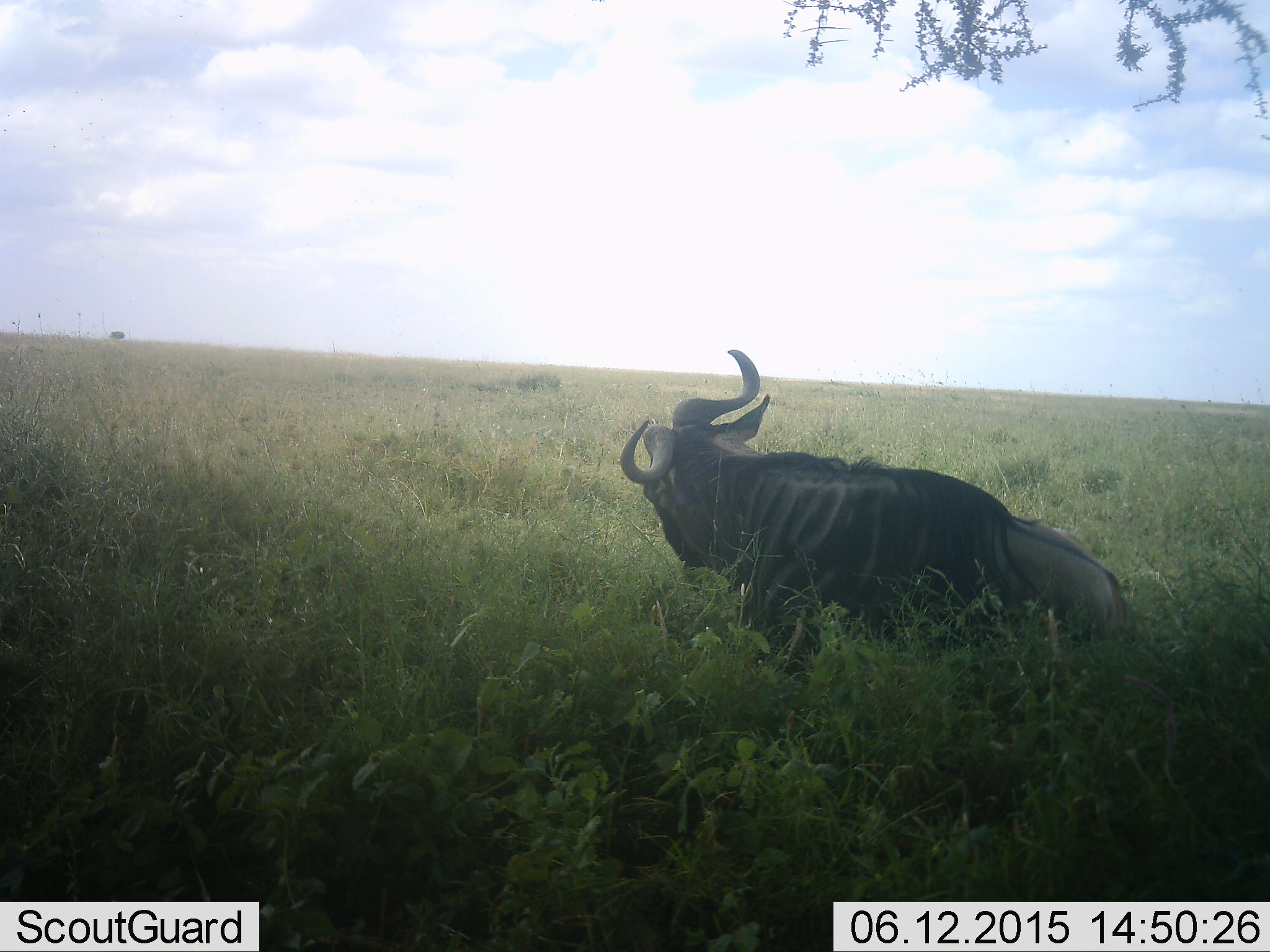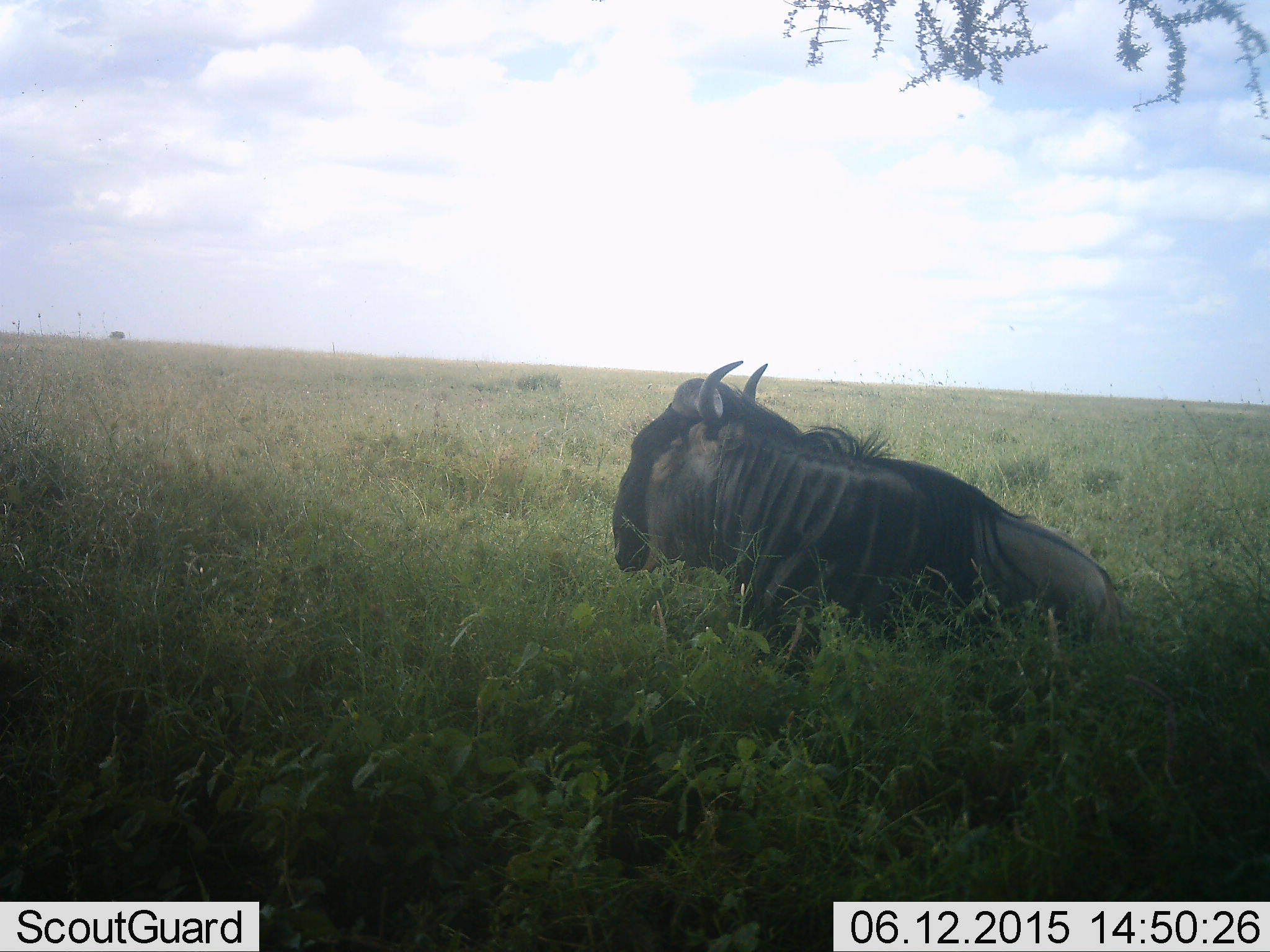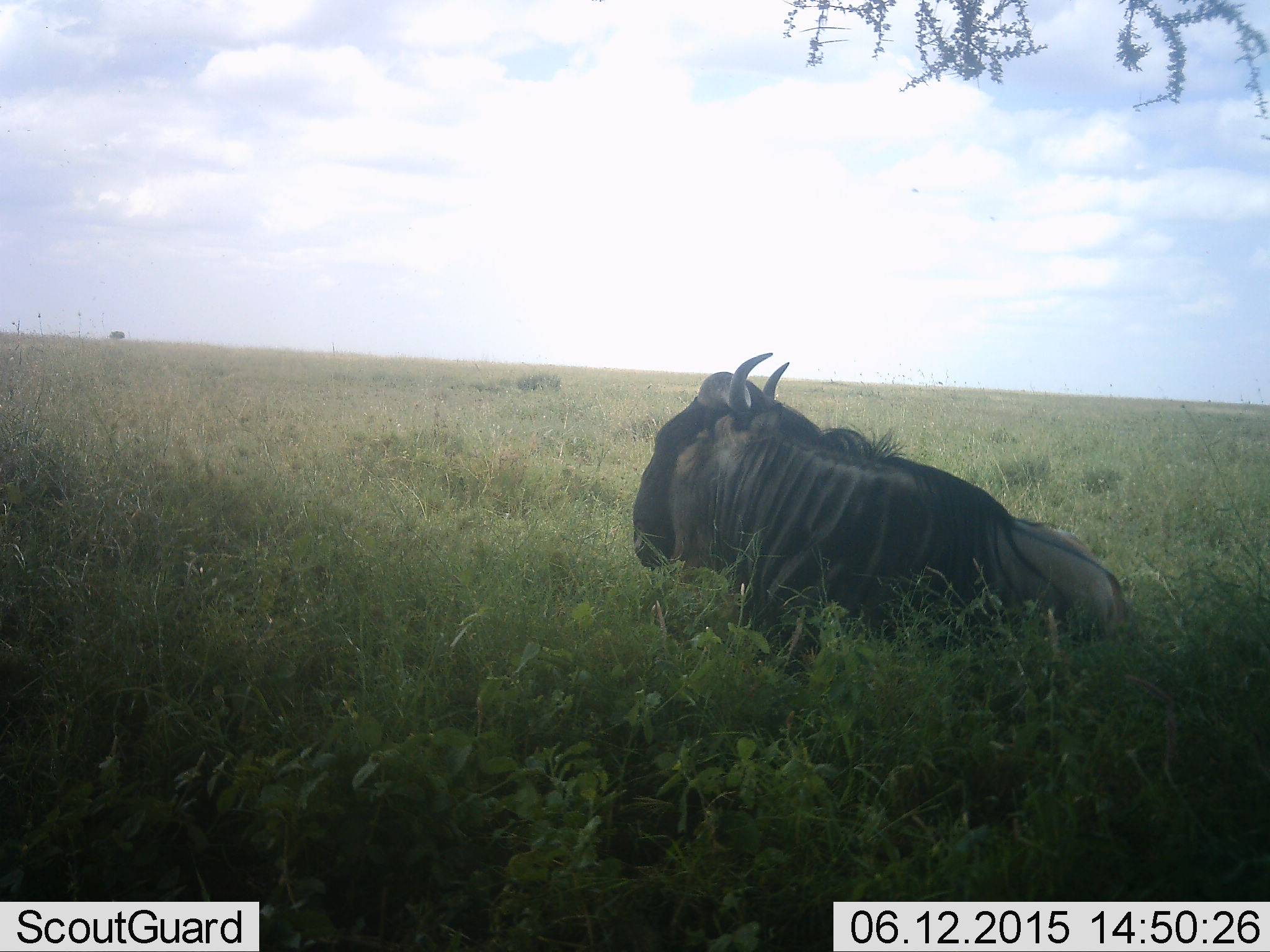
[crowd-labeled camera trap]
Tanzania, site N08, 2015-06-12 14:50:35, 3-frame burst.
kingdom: Animalia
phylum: Chordata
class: Mammalia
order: Artiodactyla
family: Bovidae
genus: Connochaetes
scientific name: Connochaetes taurinus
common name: blue wildebeest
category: wildebeest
Wildebeest (blue wildebeest) (Connochaetes taurinus), count 1. Behavior (volunteer vote fractions): standing 0%, resting 100%, moving 0%, interacting 0%. Young present (vote fraction): 0%. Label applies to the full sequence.